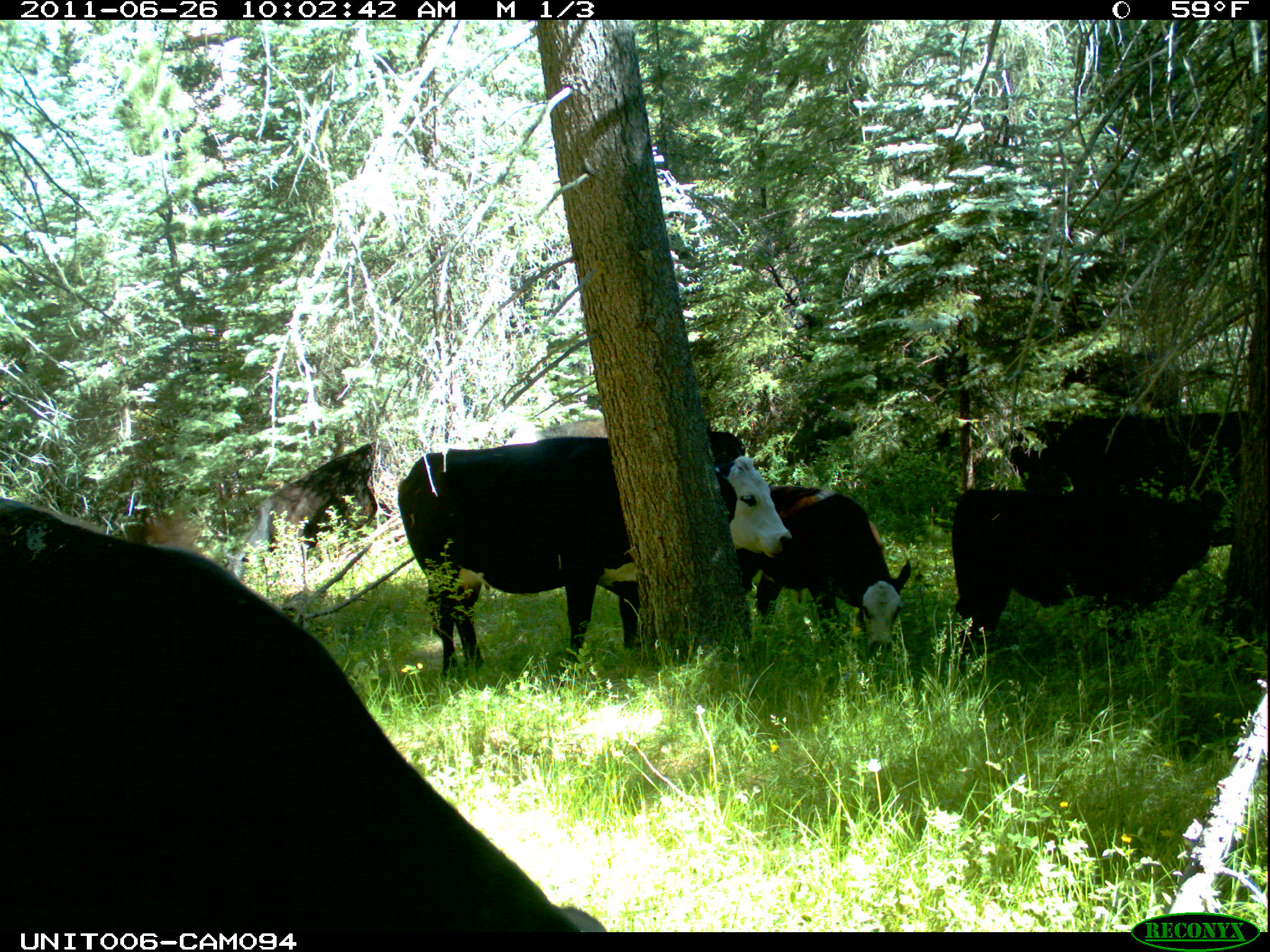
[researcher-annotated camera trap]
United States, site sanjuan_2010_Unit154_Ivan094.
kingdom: Animalia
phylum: Chordata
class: Mammalia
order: Artiodactyla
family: Bovidae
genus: Bos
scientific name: Bos taurus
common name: domestic cow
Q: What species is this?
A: Bos taurus (domestic cow).